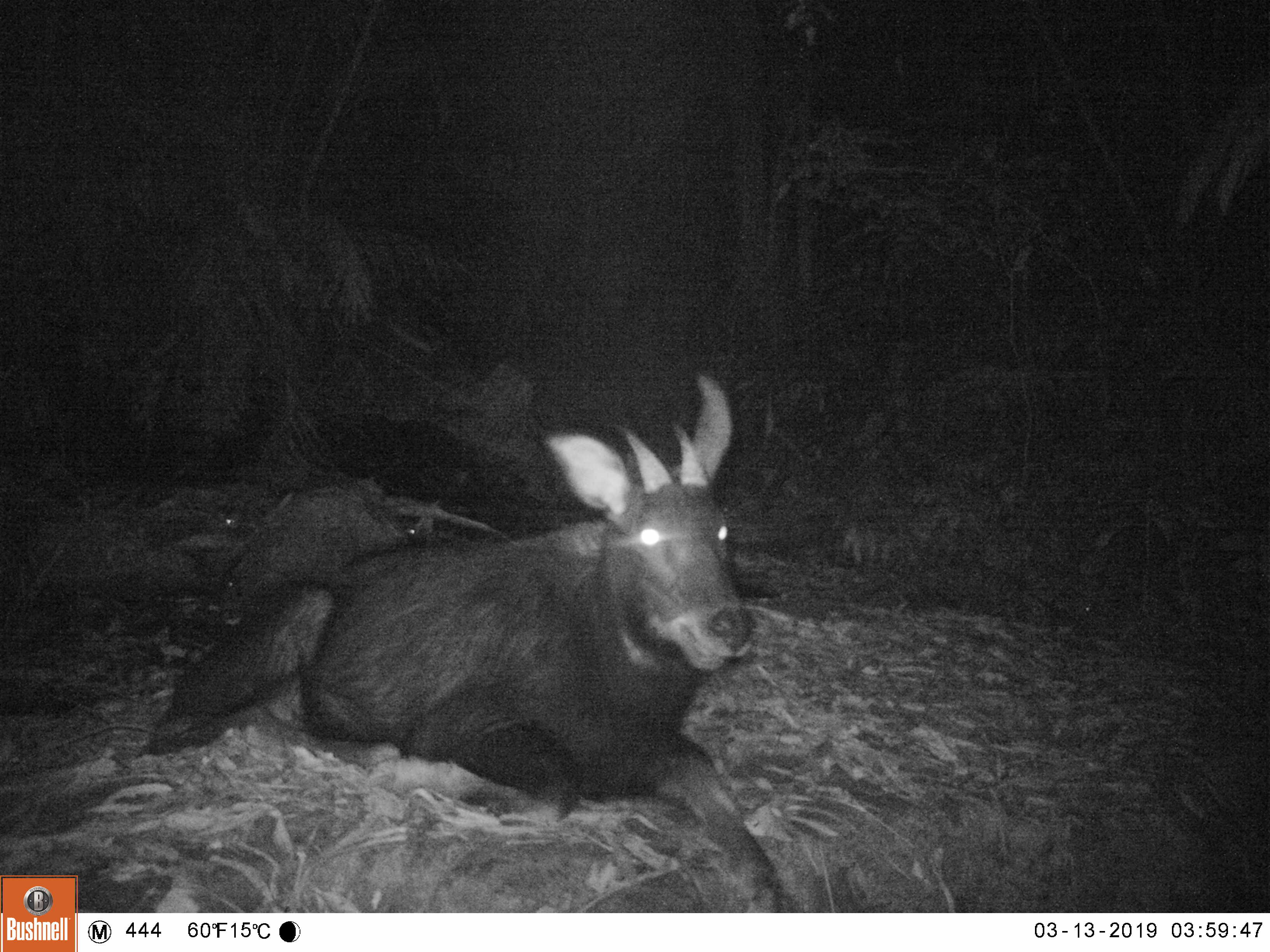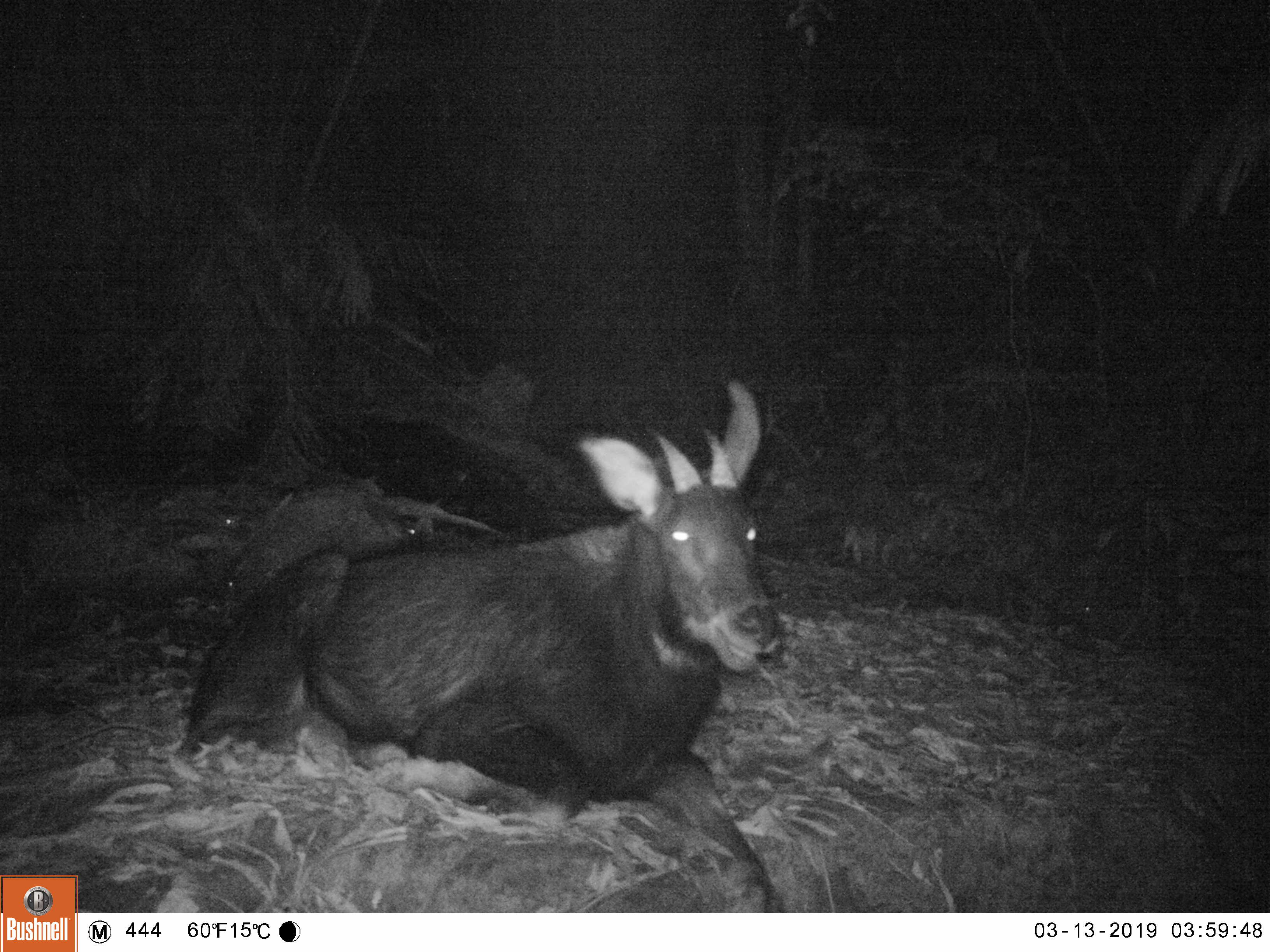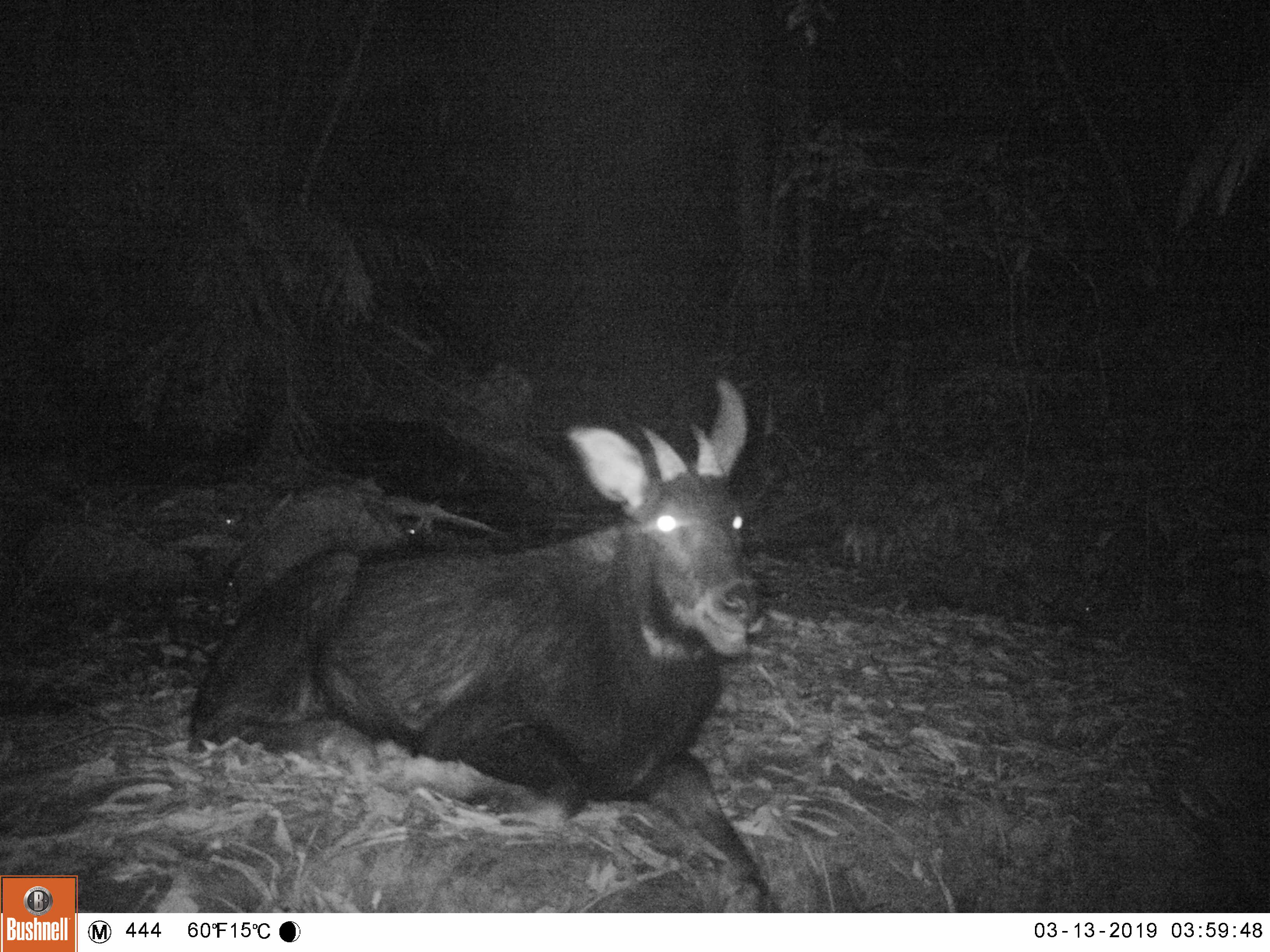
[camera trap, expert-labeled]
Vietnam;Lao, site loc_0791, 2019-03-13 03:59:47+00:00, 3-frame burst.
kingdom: Animalia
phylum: Chordata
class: Mammalia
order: Artiodactyla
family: Bovidae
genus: Capricornis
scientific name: Capricornis sumatraensis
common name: chinese serow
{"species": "chinese serow (Capricornis sumatraensis)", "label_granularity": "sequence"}